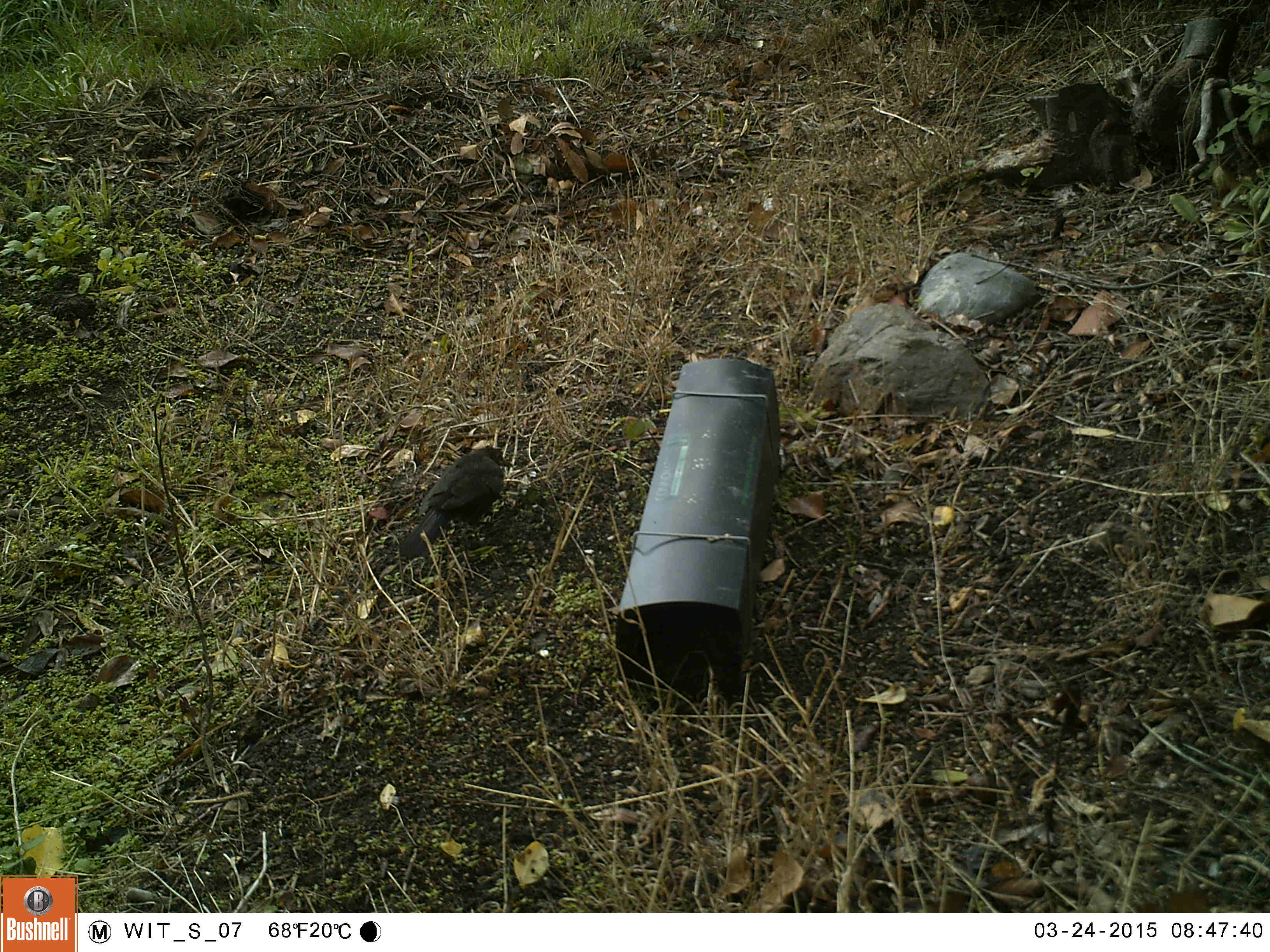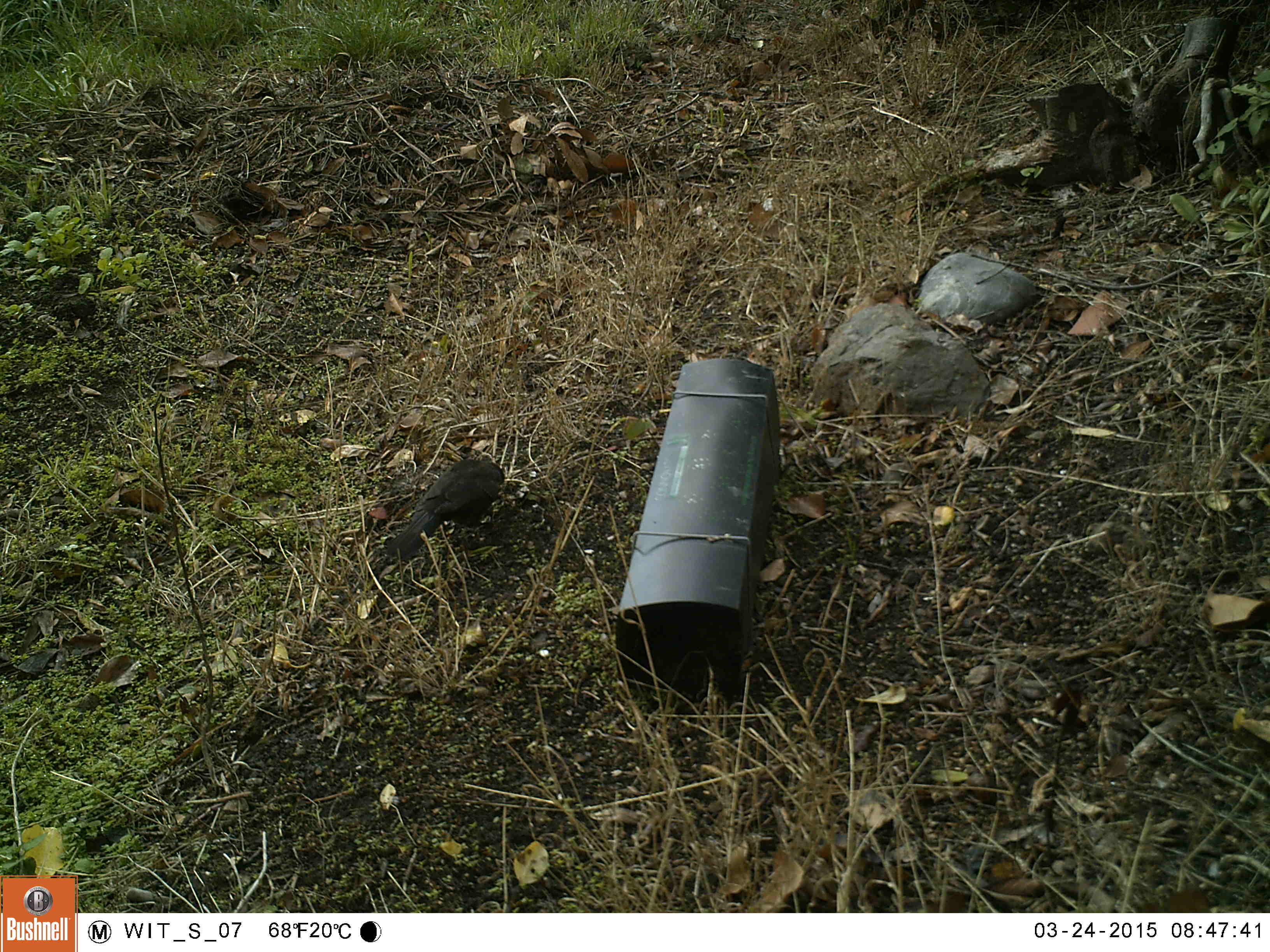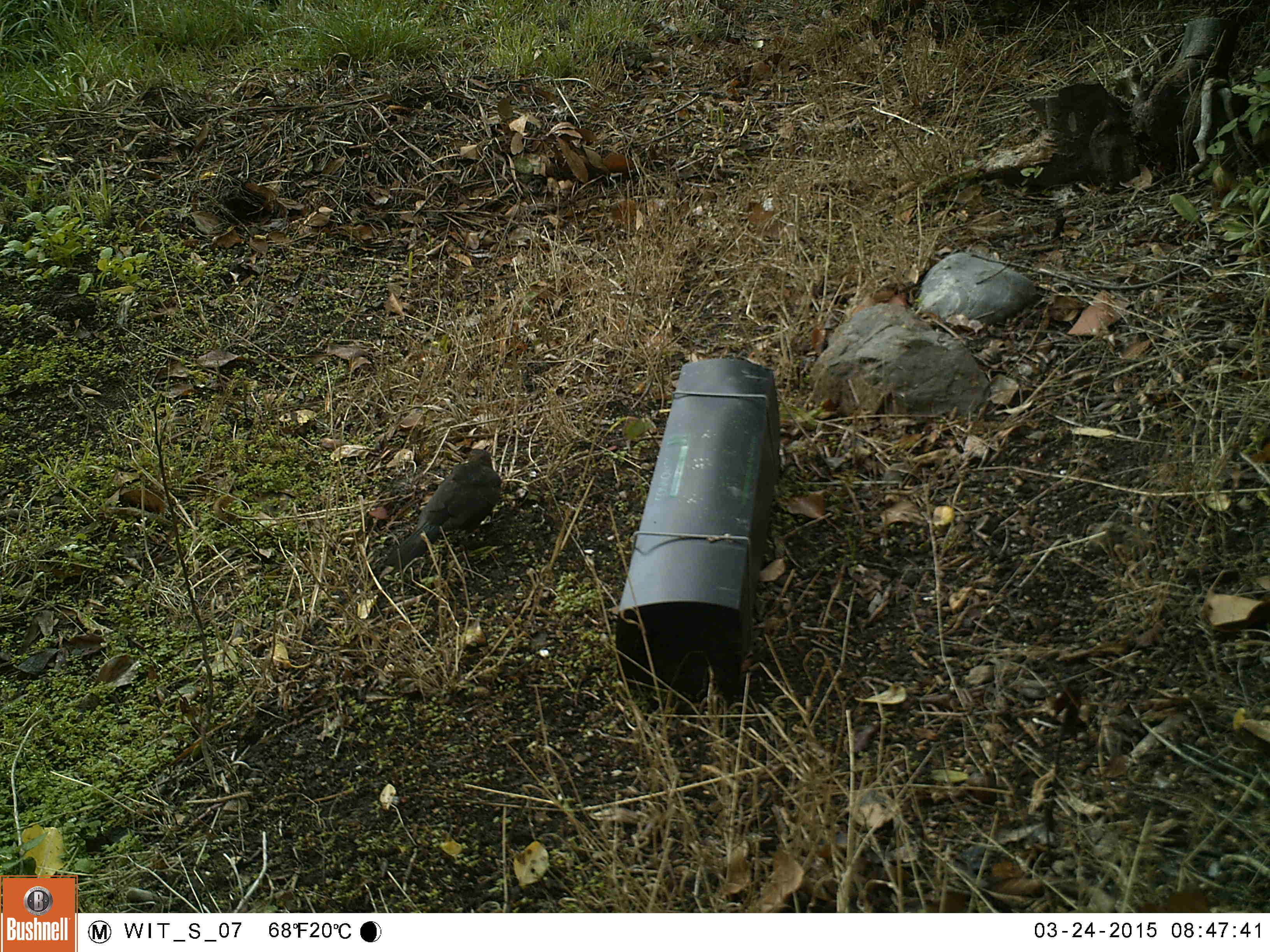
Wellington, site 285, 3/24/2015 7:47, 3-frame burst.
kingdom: Animalia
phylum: Chordata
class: Aves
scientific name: Aves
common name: bird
Bird (Aves).